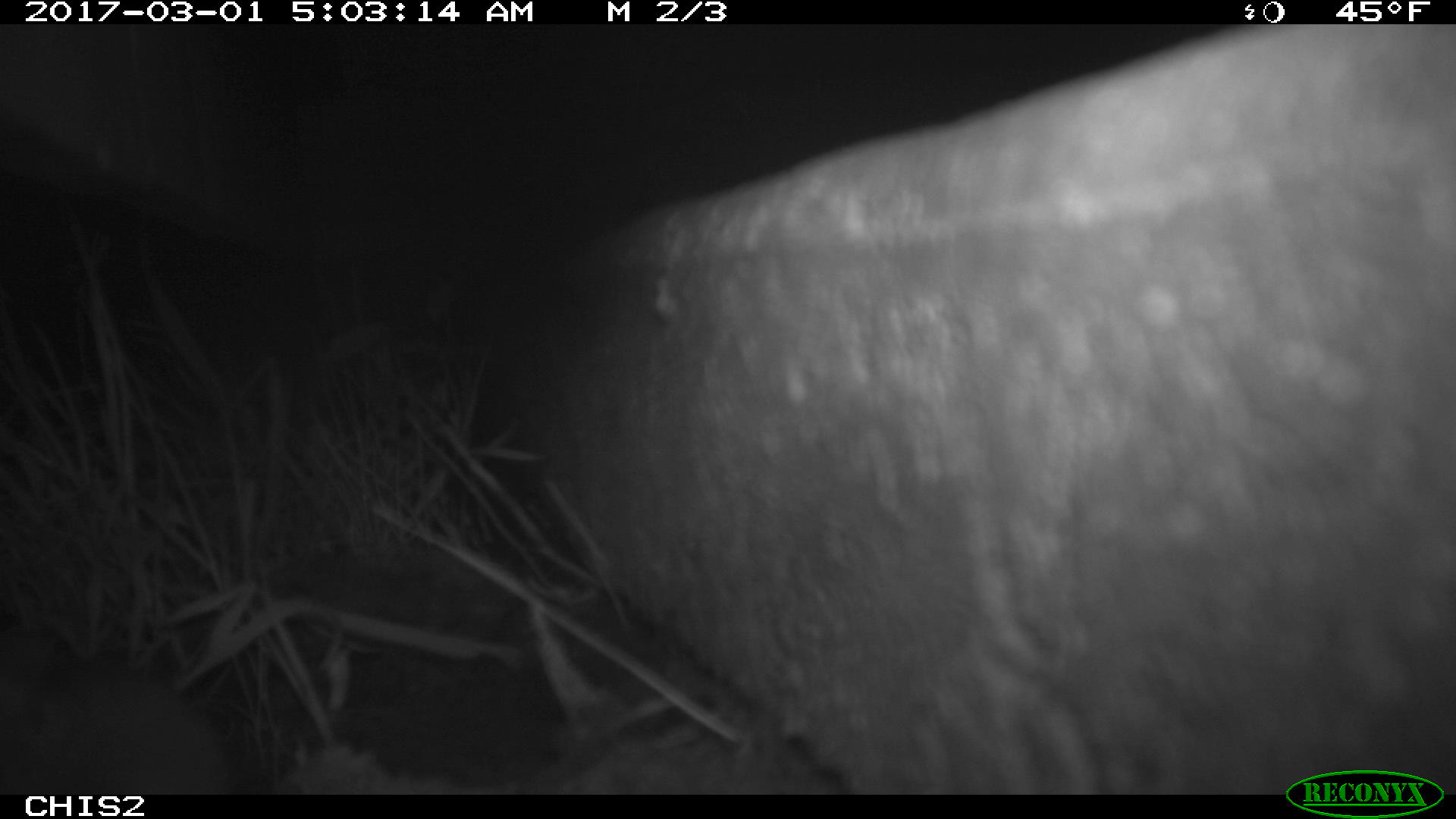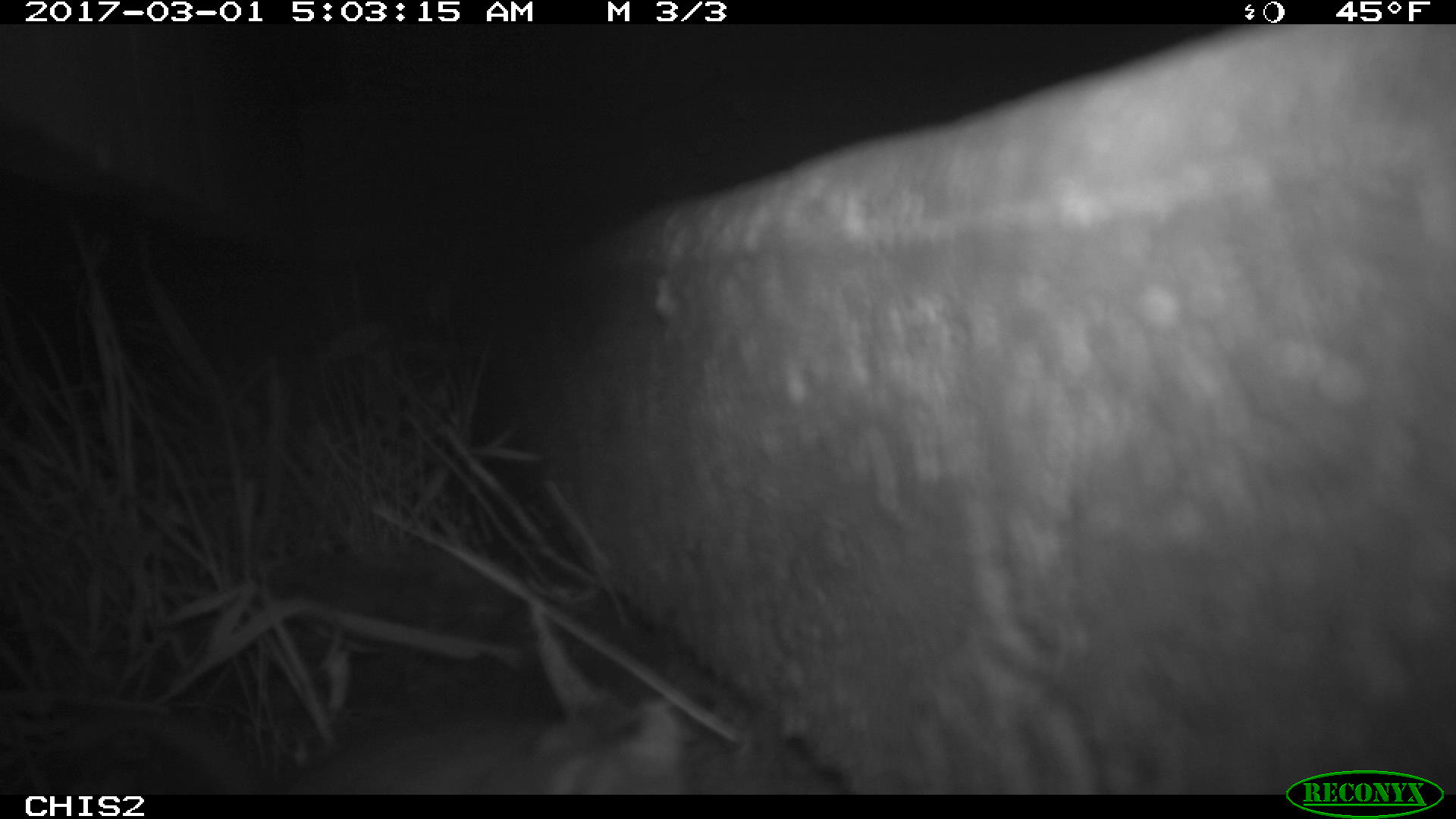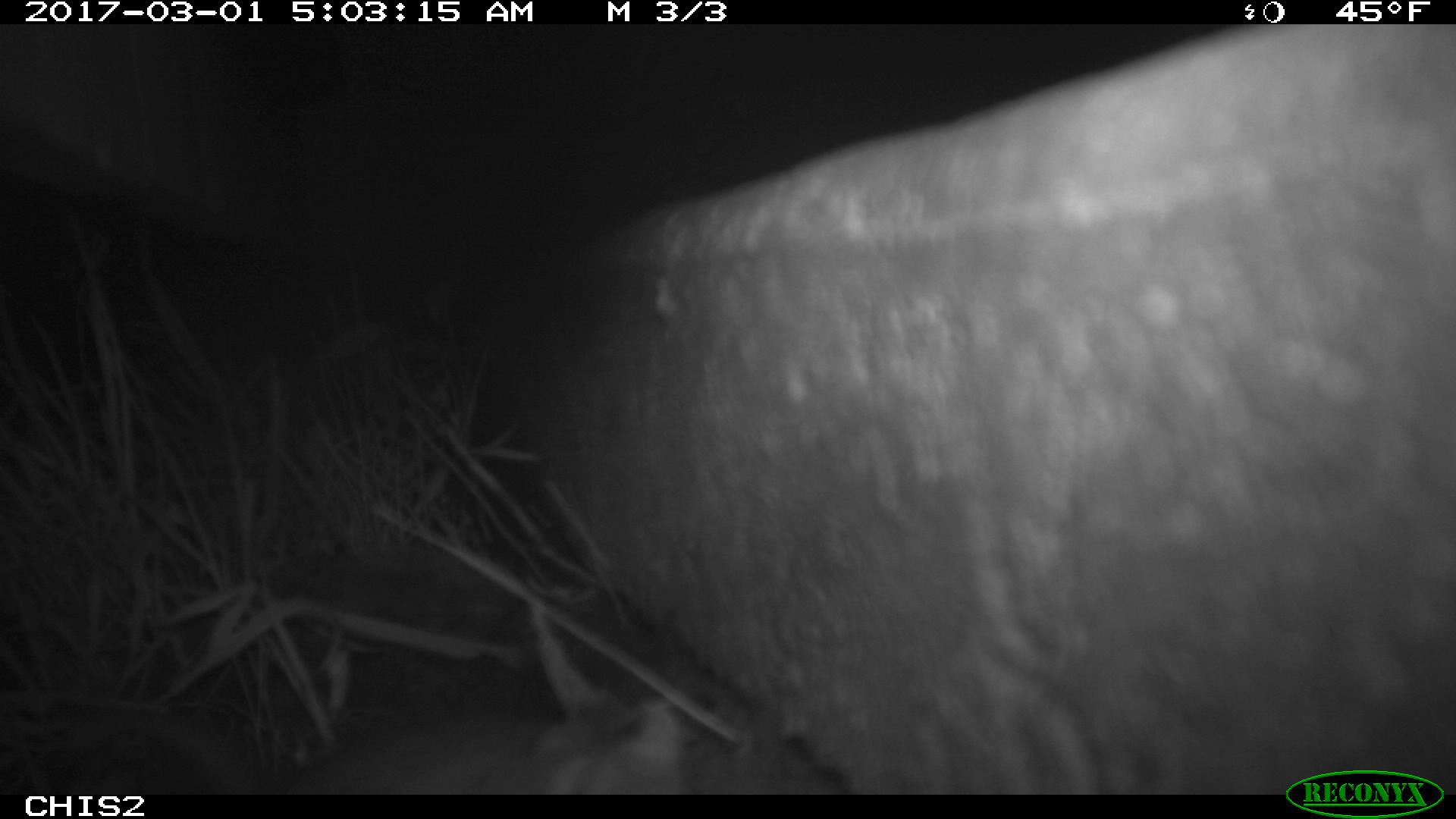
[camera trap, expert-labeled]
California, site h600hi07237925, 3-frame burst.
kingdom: Animalia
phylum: Chordata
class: Mammalia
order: Rodentia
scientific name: Rodentia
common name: rodent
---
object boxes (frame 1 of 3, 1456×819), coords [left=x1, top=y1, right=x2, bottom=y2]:
rodent: [left=0, top=633, right=233, bottom=792]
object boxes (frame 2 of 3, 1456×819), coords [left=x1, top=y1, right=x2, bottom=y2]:
rodent: [left=8, top=651, right=691, bottom=794]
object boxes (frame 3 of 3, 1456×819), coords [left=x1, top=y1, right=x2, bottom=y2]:
rodent: [left=108, top=698, right=681, bottom=794]